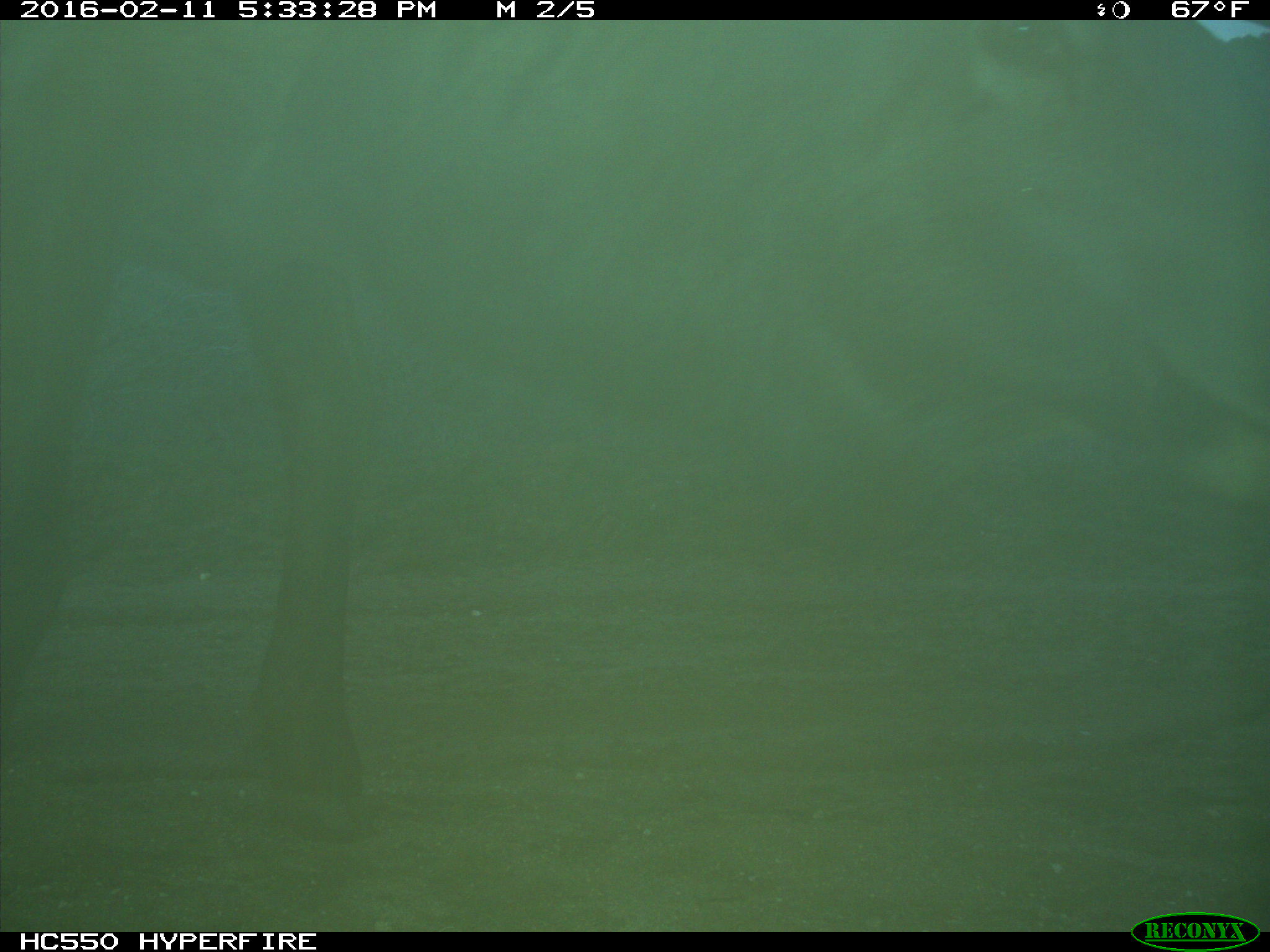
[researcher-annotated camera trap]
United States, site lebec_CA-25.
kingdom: Animalia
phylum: Chordata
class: Mammalia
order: Artiodactyla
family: Cervidae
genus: Cervus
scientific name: Cervus canadensis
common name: elk